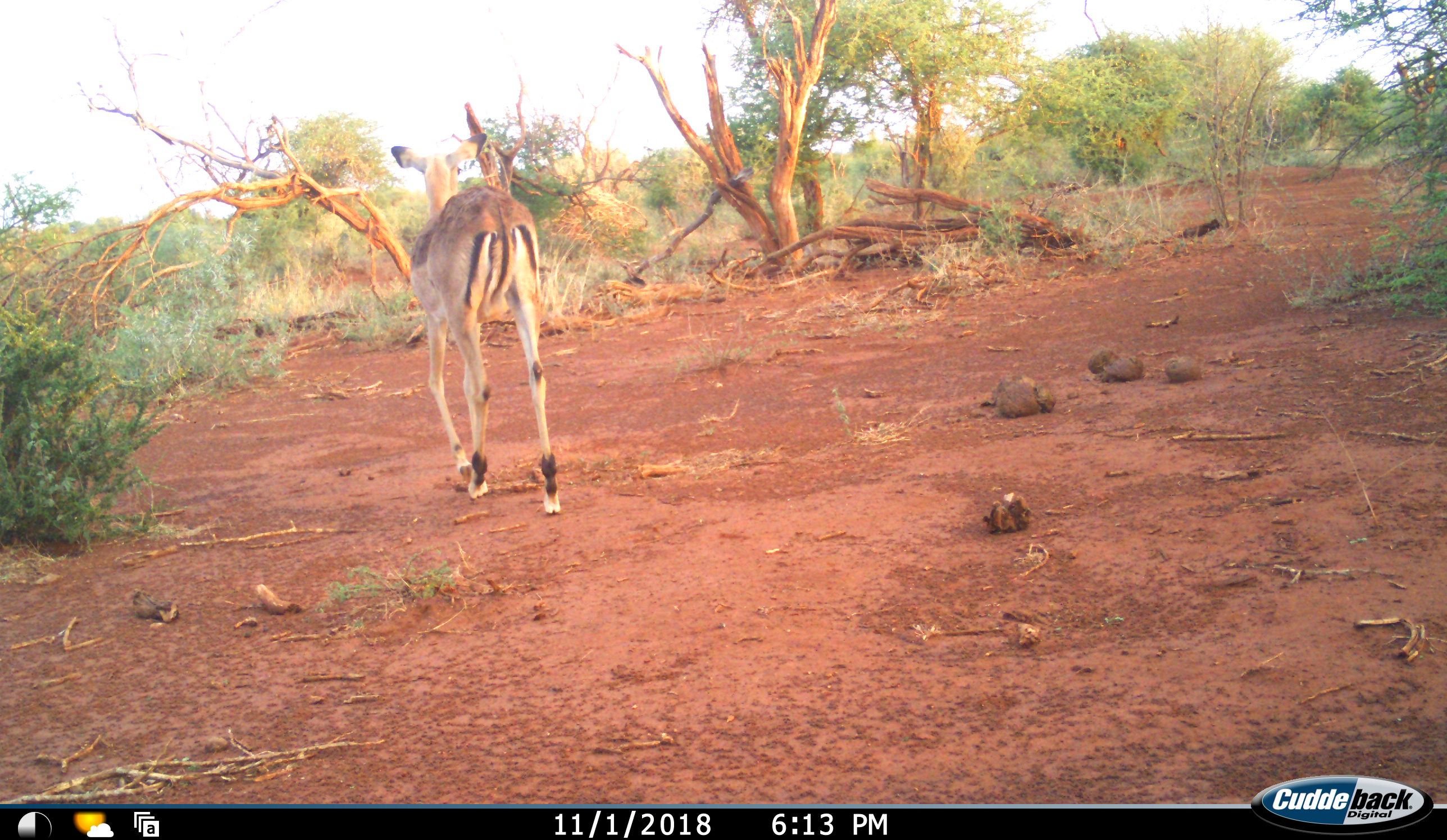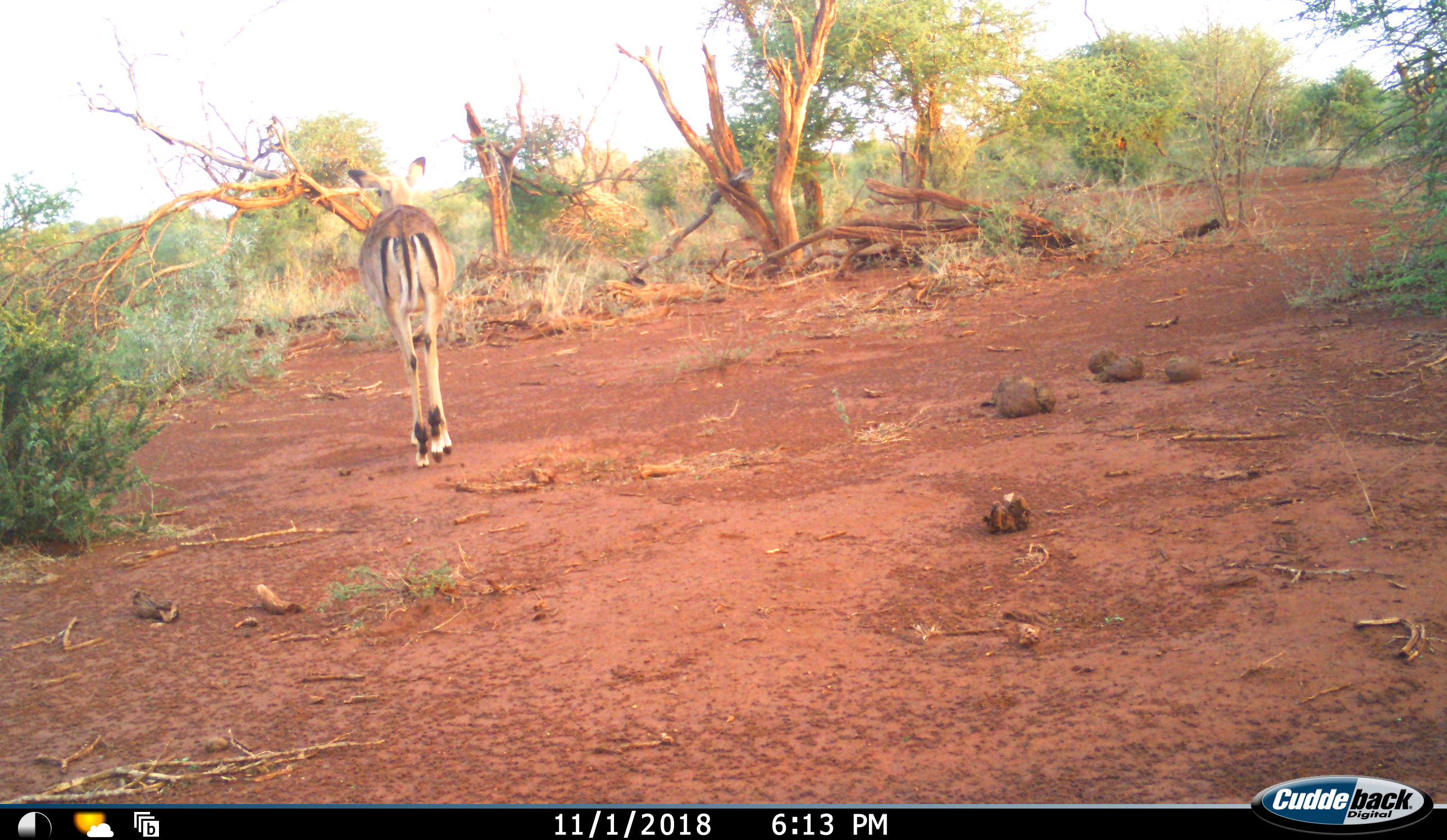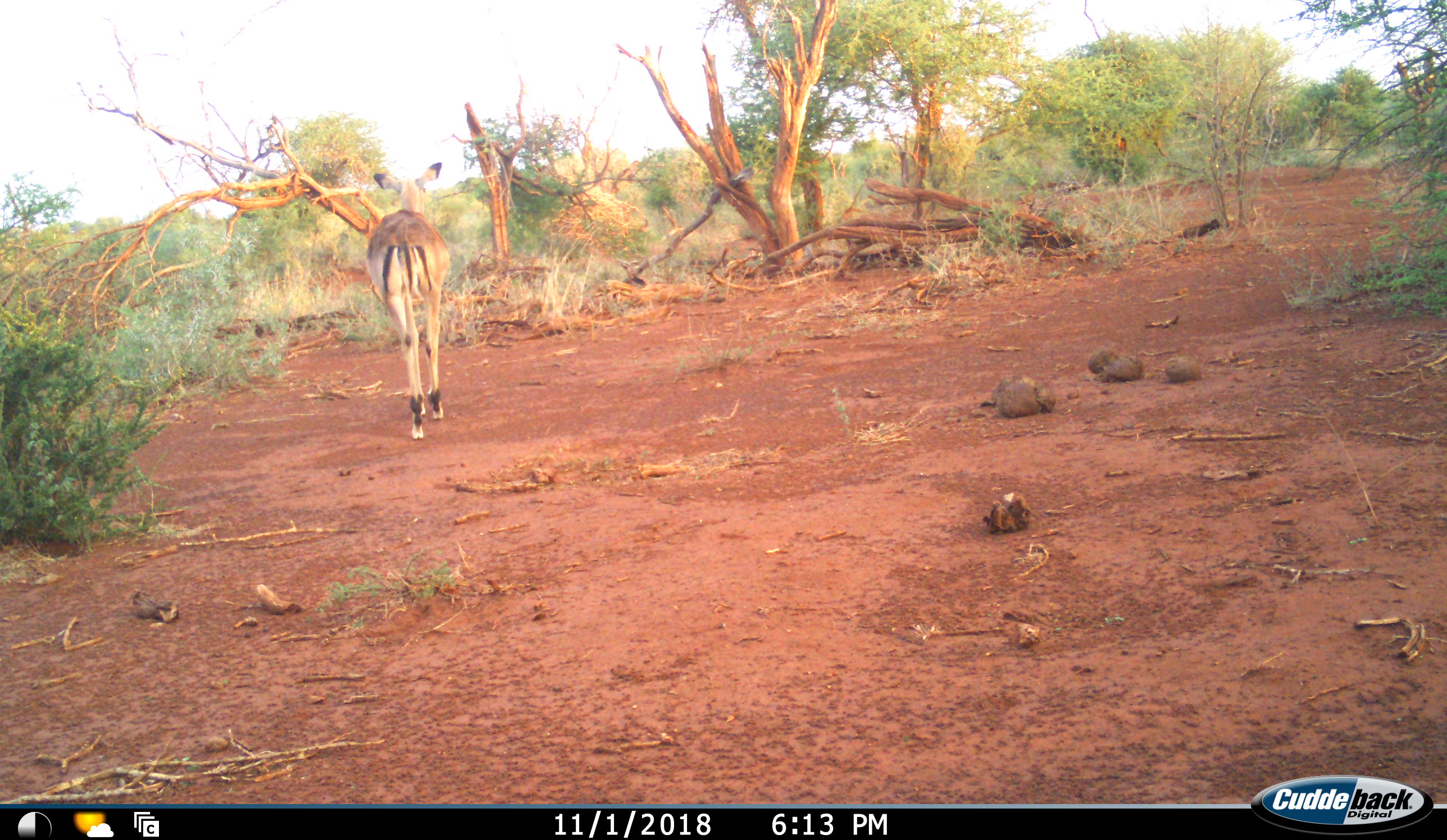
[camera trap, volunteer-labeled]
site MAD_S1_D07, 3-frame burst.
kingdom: Animalia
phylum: Chordata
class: Mammalia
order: Artiodactyla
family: Bovidae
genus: Aepyceros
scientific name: Aepyceros melampus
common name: impala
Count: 1.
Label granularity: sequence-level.